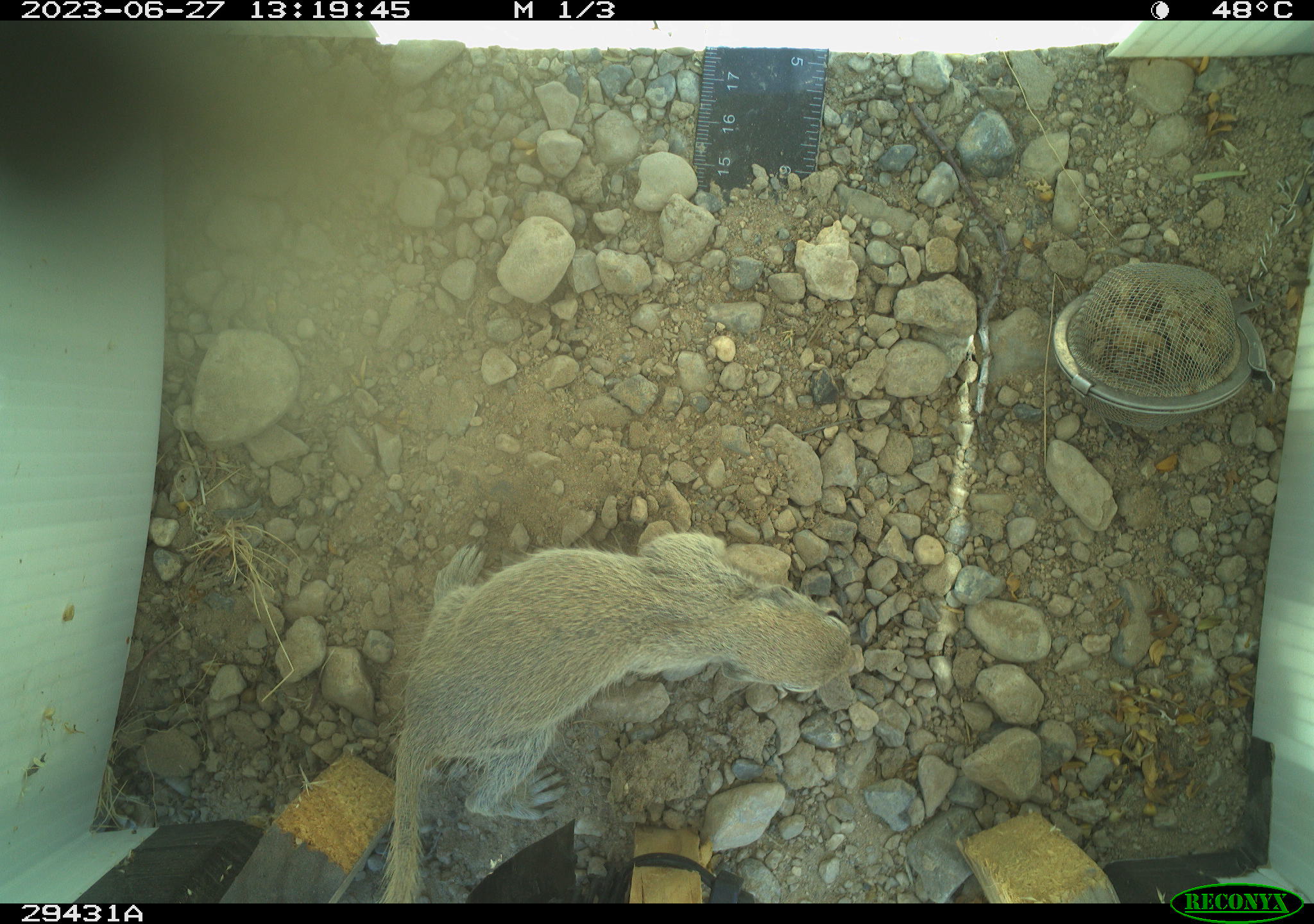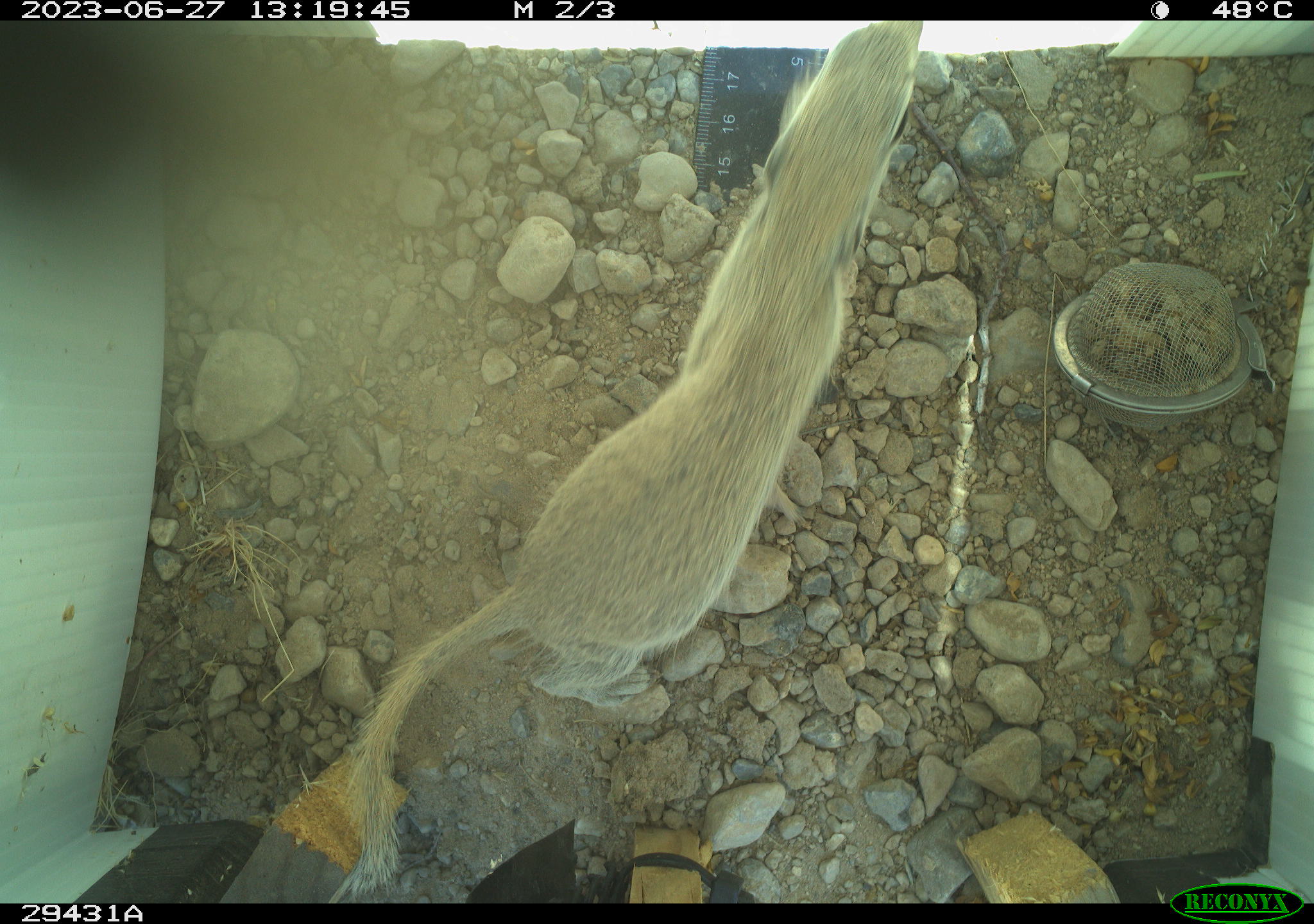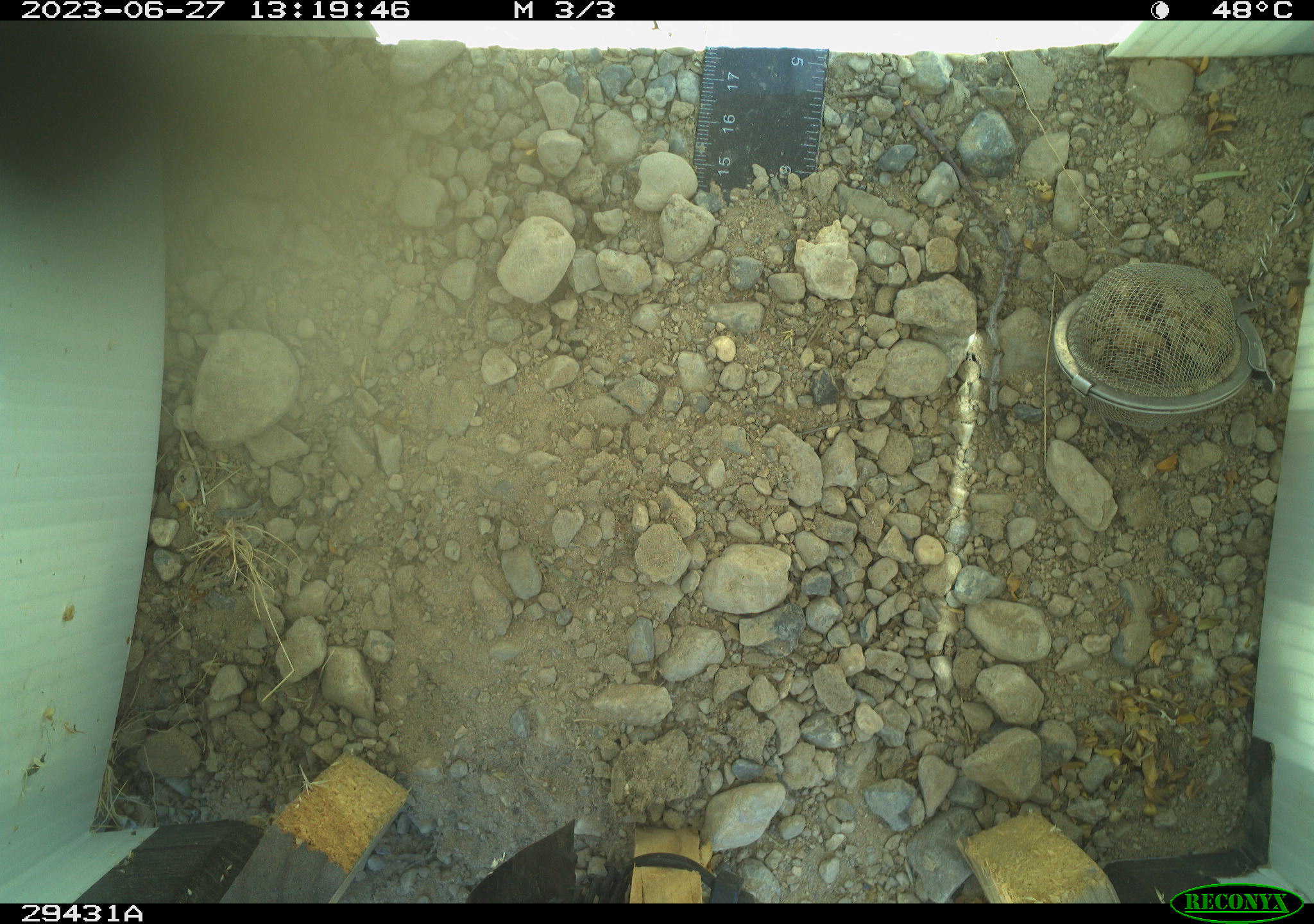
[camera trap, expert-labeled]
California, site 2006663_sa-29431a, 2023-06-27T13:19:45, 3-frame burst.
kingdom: Animalia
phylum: Chordata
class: Mammalia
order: Rodentia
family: Sciuridae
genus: Xerospermophilus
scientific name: Xerospermophilus tereticaudus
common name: round-tailed ground squirrel